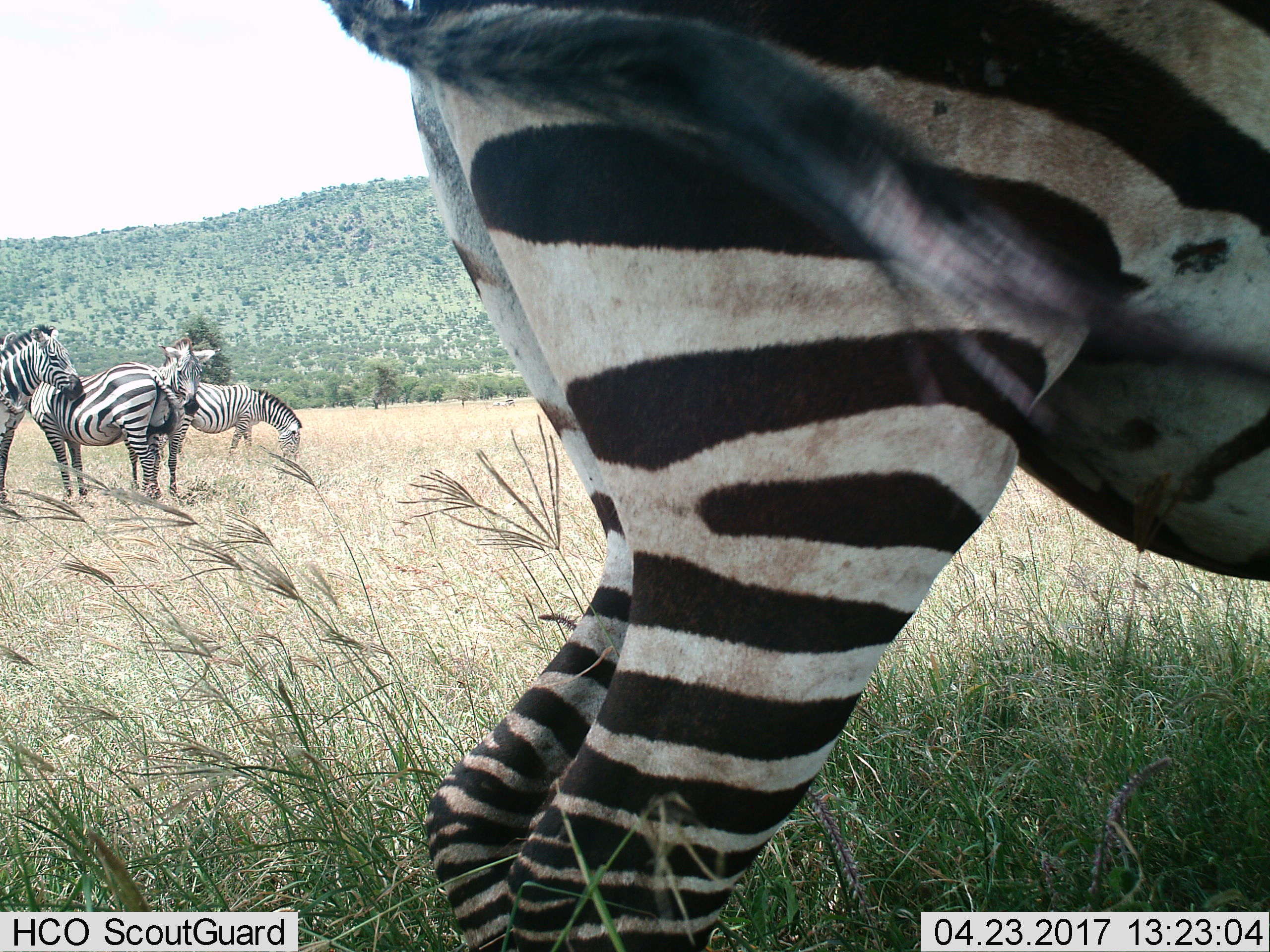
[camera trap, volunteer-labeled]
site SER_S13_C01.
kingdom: Animalia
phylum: Chordata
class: Mammalia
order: Perissodactyla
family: Equidae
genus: Equus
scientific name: Equus quagga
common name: plains zebra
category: zebraplains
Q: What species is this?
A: Zebraplains (plains zebra) (Equus quagga).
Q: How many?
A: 5.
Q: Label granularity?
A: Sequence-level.